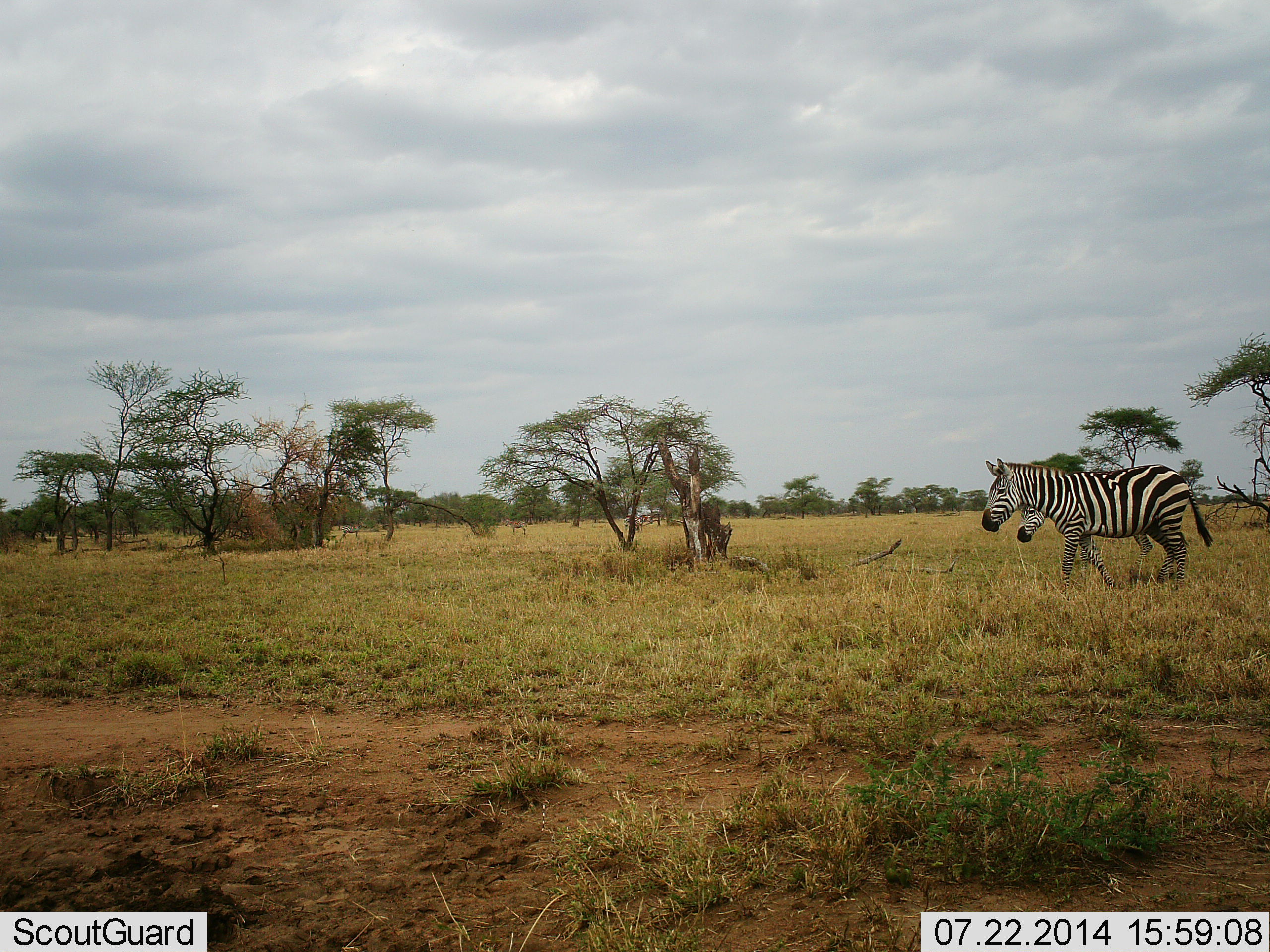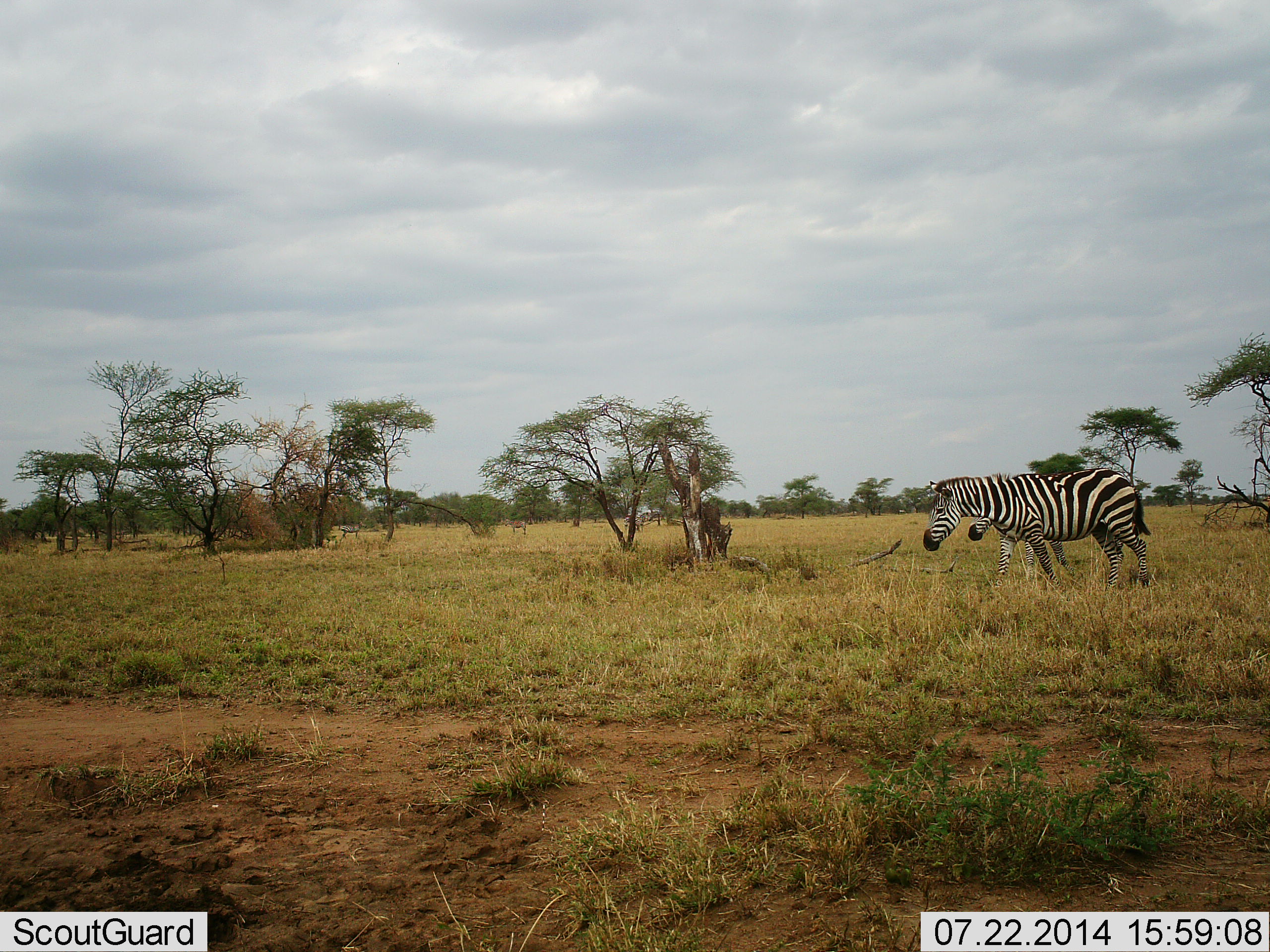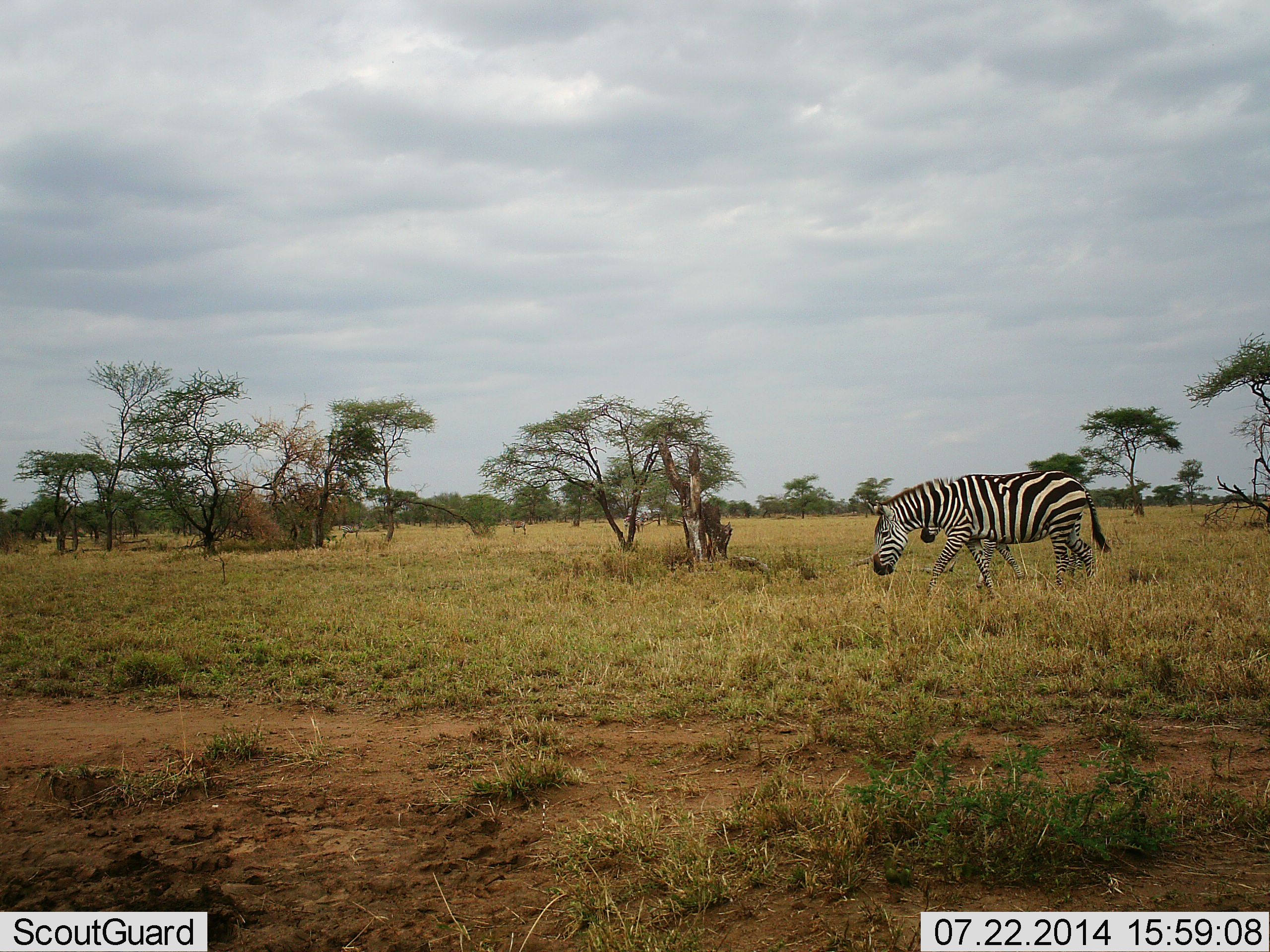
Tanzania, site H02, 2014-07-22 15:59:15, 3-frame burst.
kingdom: Animalia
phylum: Chordata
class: Mammalia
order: Perissodactyla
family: Equidae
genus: Equus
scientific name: Equus quagga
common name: plains zebra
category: zebra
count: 2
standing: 20%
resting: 0%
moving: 90%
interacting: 0%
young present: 0%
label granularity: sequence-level